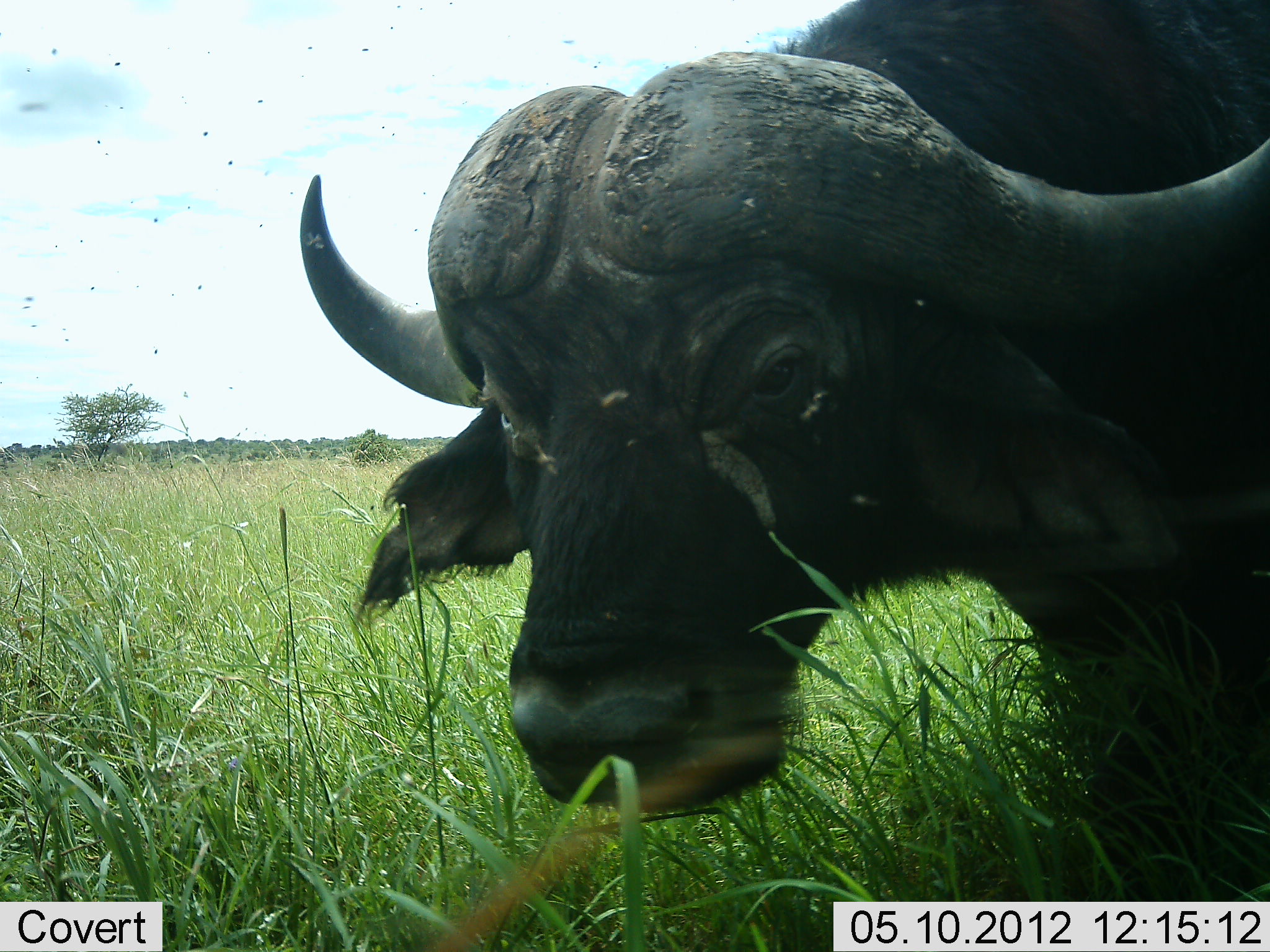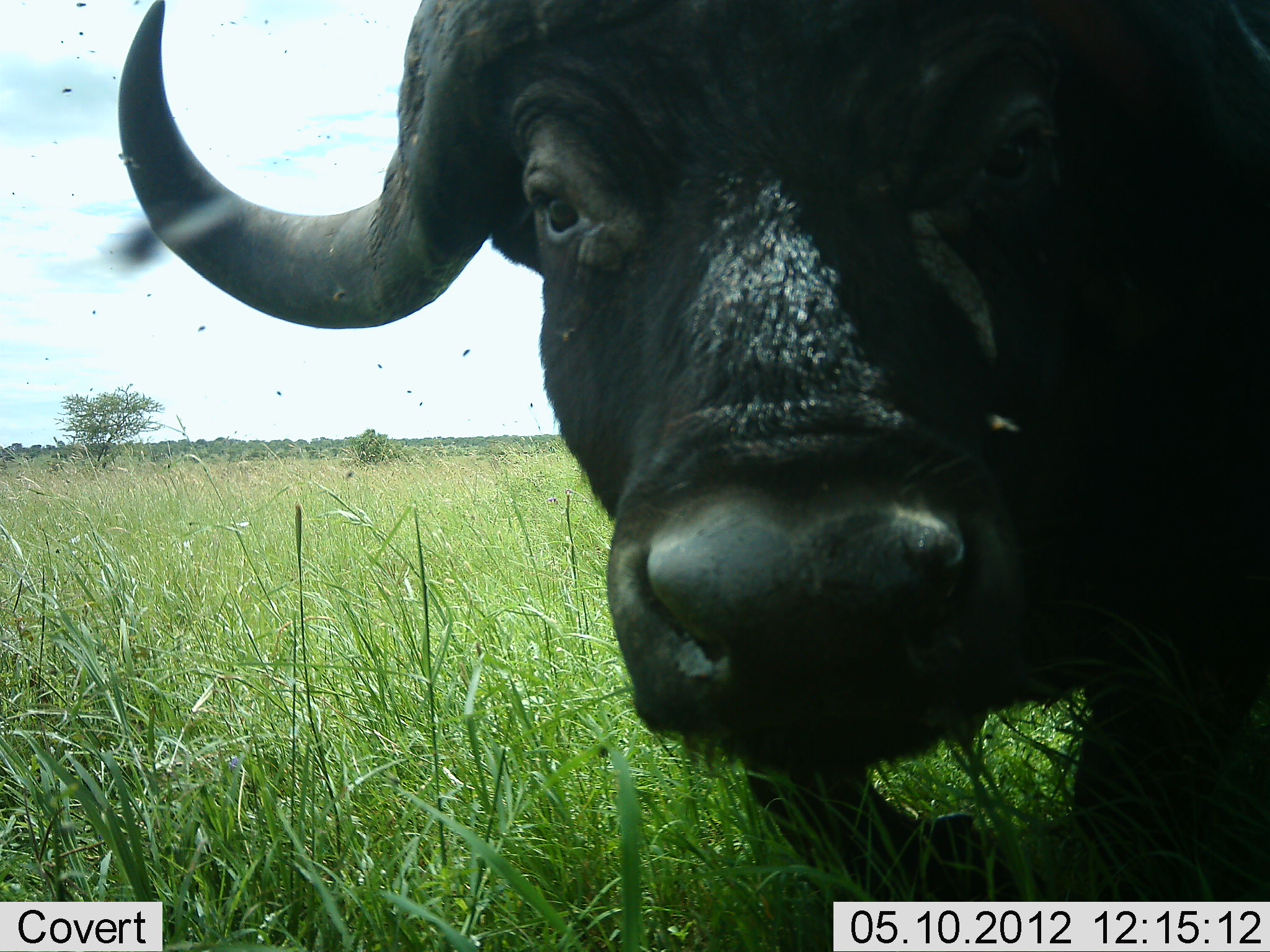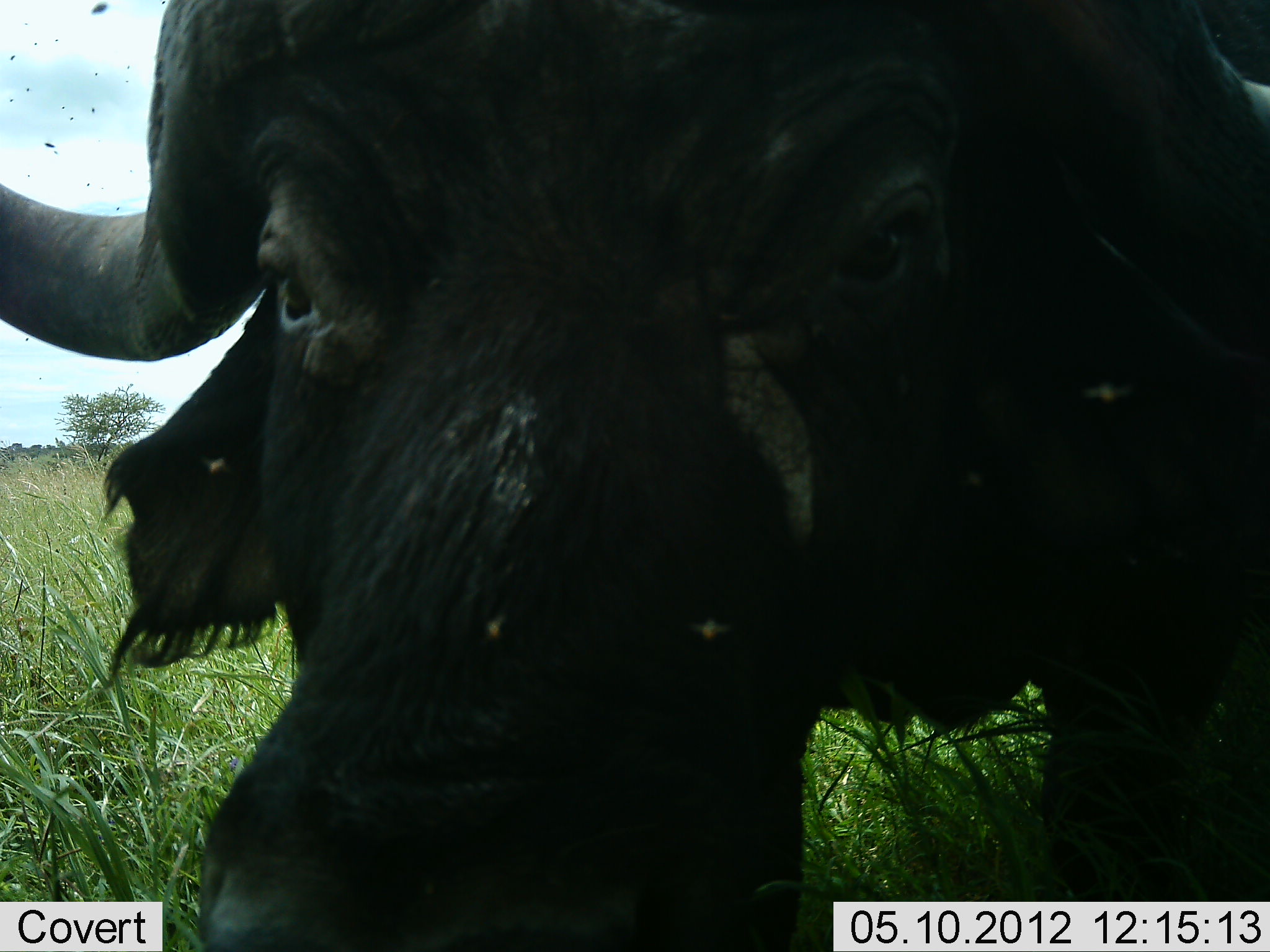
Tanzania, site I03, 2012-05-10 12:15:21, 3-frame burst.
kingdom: Animalia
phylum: Chordata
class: Mammalia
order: Artiodactyla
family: Bovidae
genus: Syncerus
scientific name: Syncerus caffer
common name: cape buffalo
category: buffalo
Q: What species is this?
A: Buffalo (cape buffalo) (Syncerus caffer).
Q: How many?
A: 1.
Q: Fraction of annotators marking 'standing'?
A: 40%.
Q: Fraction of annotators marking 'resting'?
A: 0%.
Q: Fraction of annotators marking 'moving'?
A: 50%.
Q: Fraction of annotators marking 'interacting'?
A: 20%.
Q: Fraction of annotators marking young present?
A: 0%.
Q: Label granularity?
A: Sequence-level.